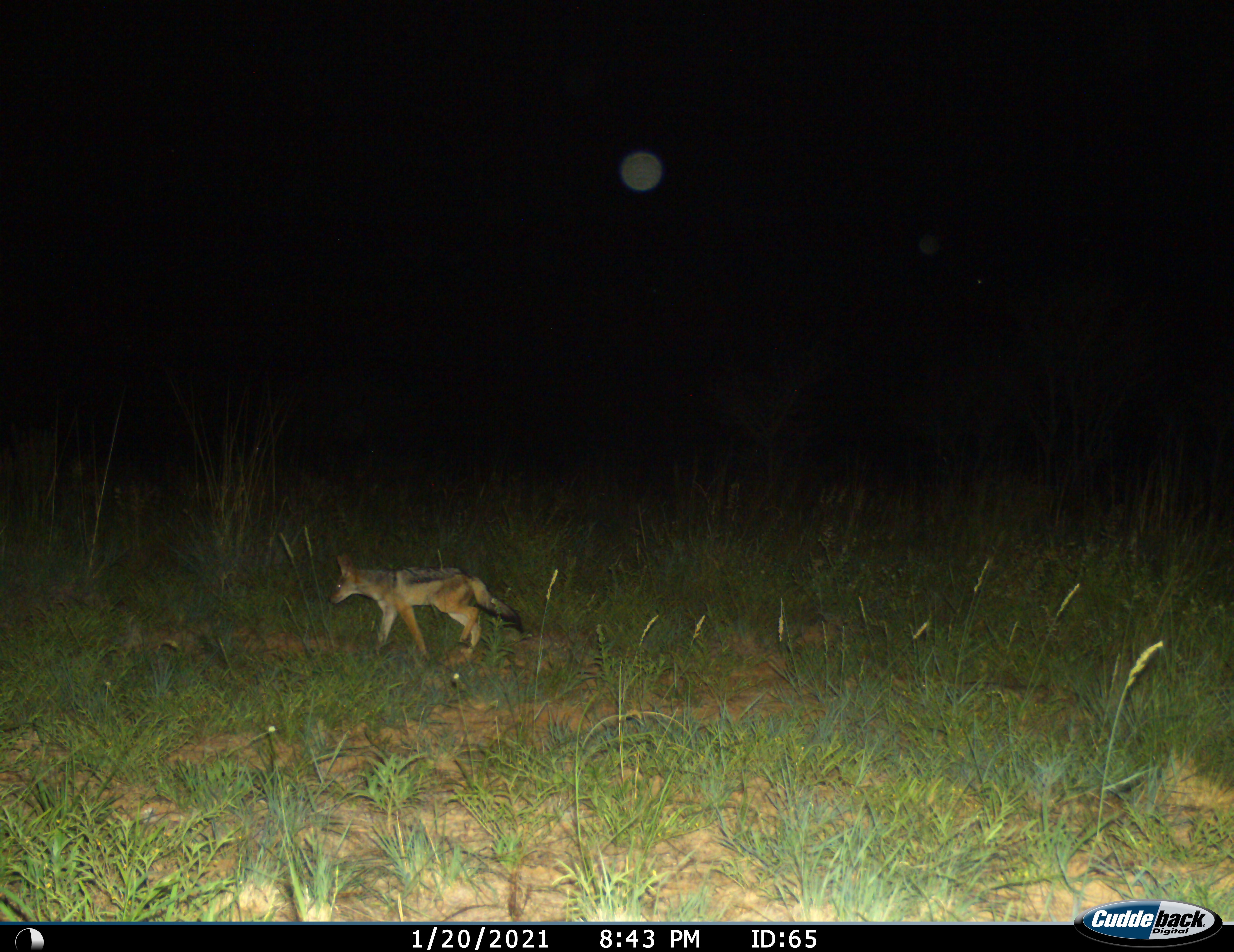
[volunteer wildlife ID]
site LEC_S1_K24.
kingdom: Animalia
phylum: Chordata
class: Mammalia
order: Carnivora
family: Canidae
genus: Lupulella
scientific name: Lupulella mesomelas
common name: black-backed jackal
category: jackalblackbacked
Jackalblackbacked (black-backed jackal) (Lupulella mesomelas), count 1. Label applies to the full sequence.